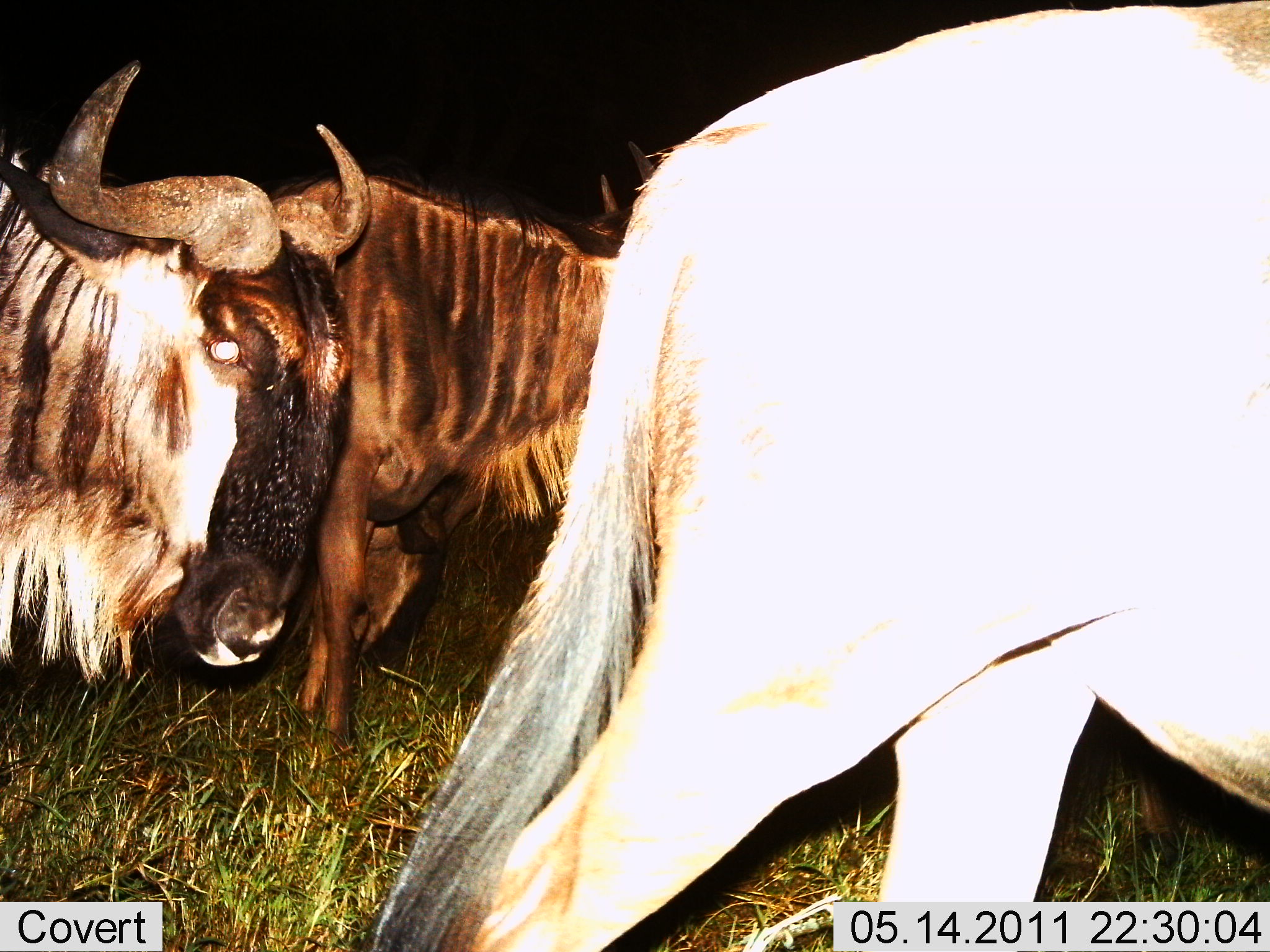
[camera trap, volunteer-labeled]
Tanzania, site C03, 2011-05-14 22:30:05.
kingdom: Animalia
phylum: Chordata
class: Mammalia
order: Artiodactyla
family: Bovidae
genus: Connochaetes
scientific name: Connochaetes taurinus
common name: blue wildebeest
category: wildebeest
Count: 3.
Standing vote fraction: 20%.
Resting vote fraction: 0%.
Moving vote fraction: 80%.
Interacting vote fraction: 0%.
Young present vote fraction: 0%.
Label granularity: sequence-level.